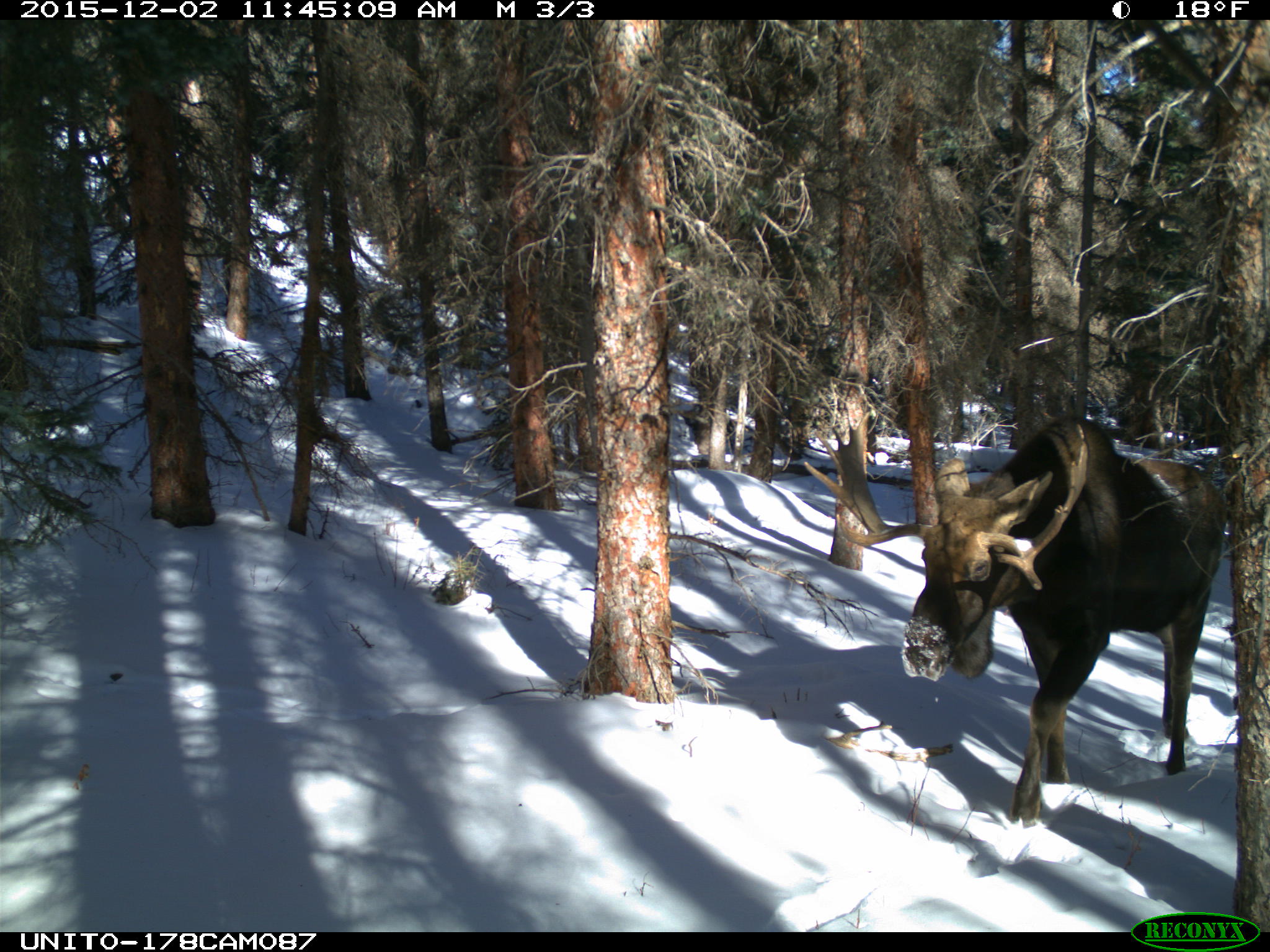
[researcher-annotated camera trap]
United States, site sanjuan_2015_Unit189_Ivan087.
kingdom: Animalia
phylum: Chordata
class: Mammalia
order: Artiodactyla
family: Cervidae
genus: Alces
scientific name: Alces alces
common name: moose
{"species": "Alces alces (moose)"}